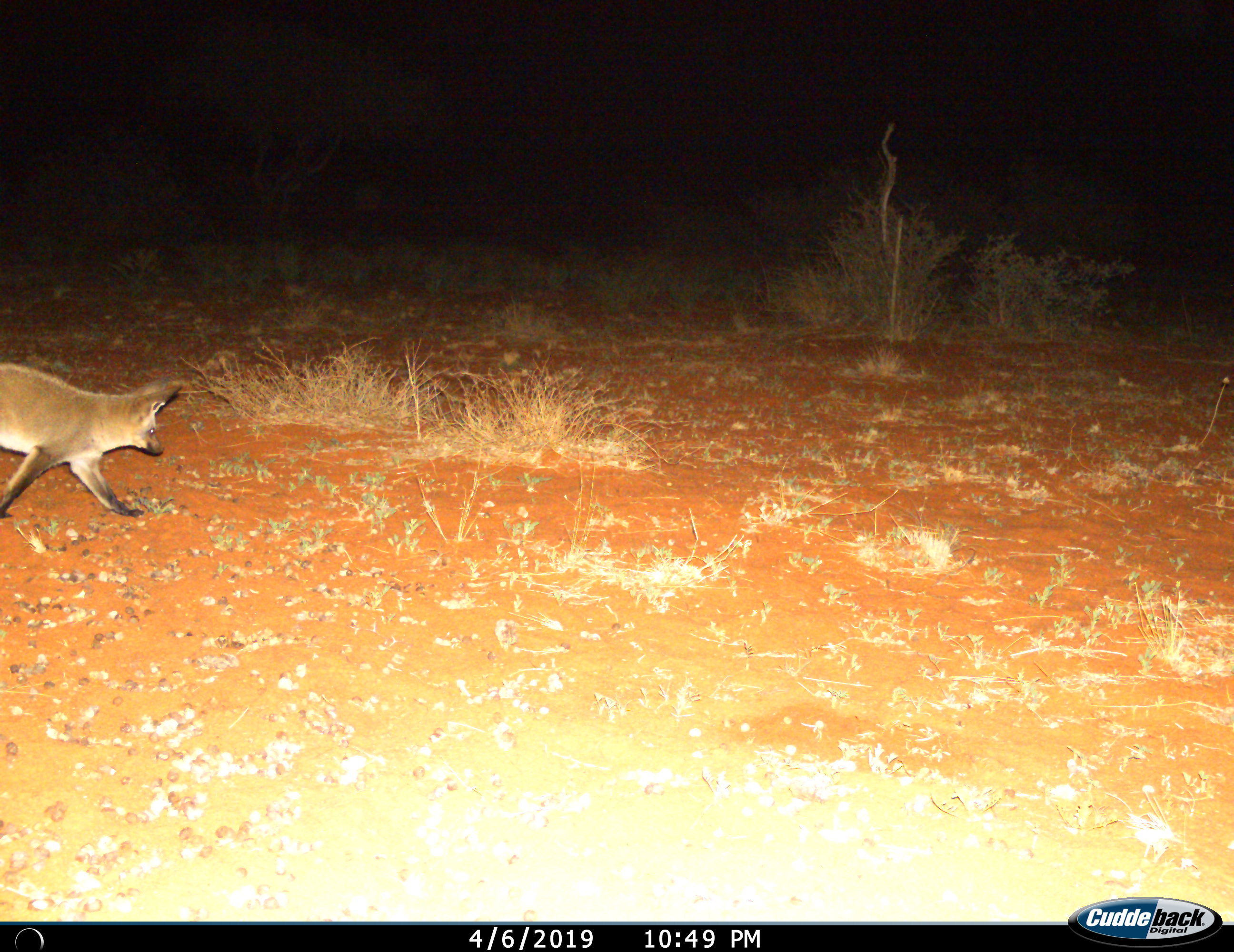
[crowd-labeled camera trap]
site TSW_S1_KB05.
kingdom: Animalia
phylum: Chordata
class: Mammalia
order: Carnivora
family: Canidae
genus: Otocyon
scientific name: Otocyon megalotis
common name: bat-eared fox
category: foxbateared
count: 1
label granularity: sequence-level